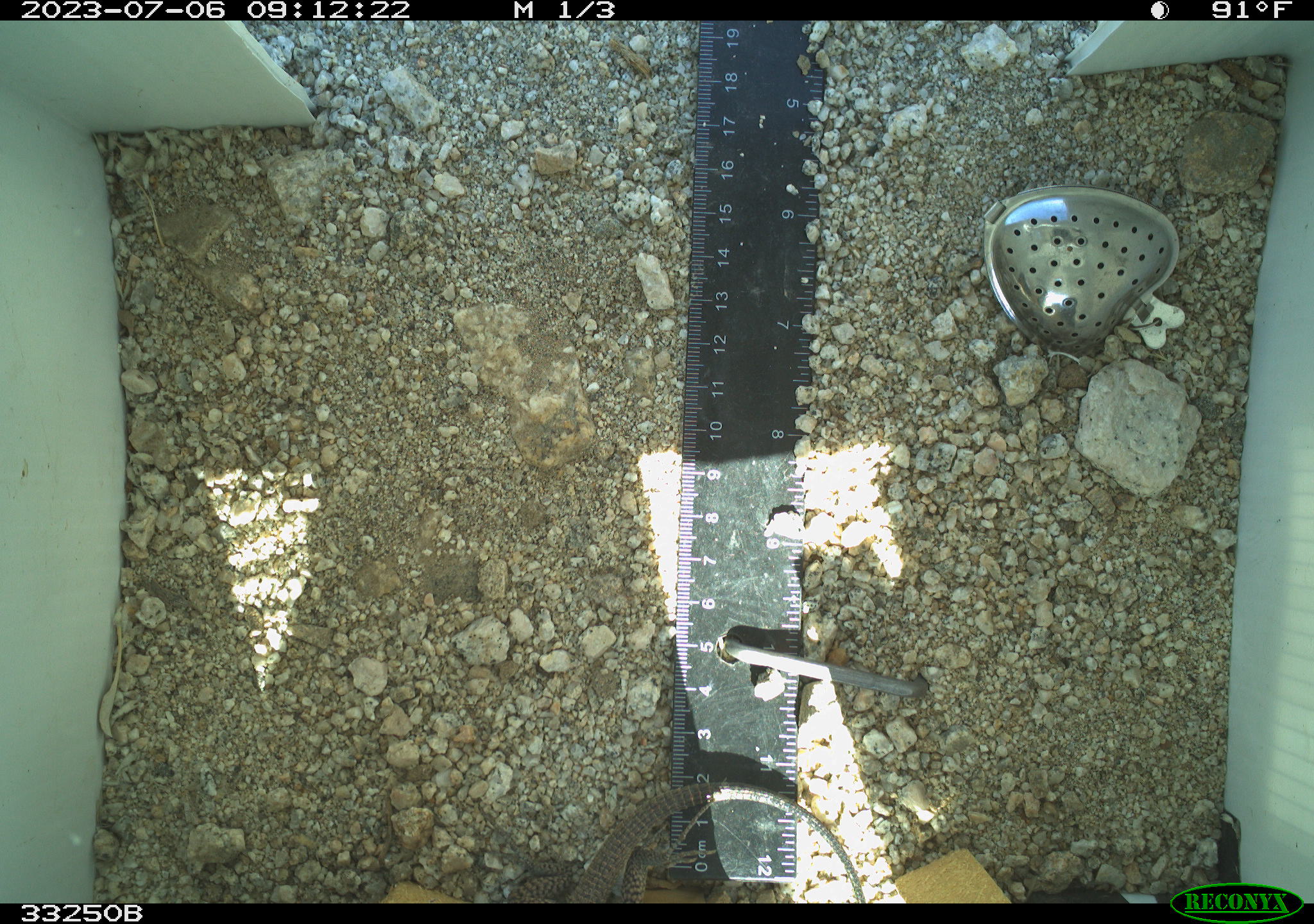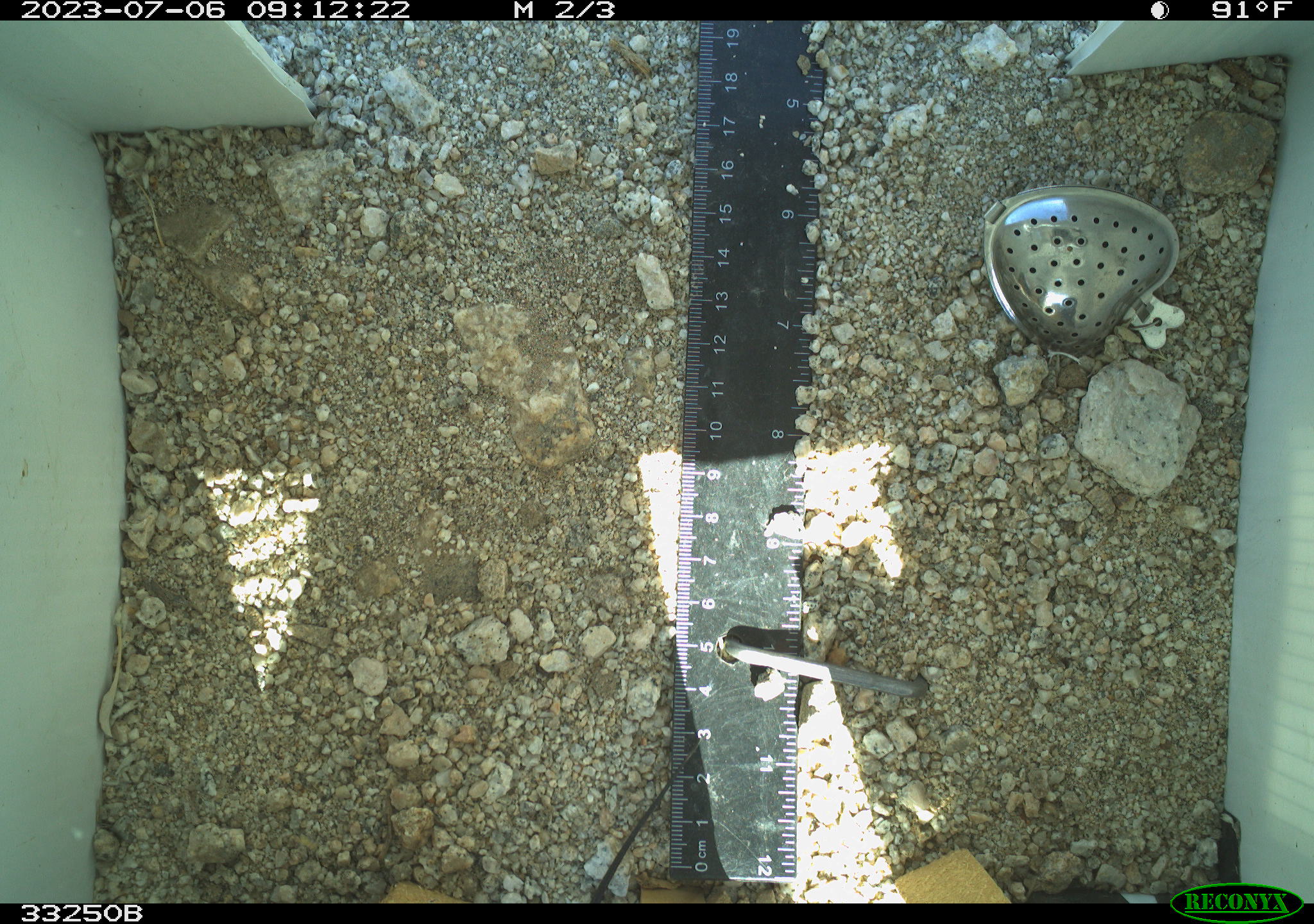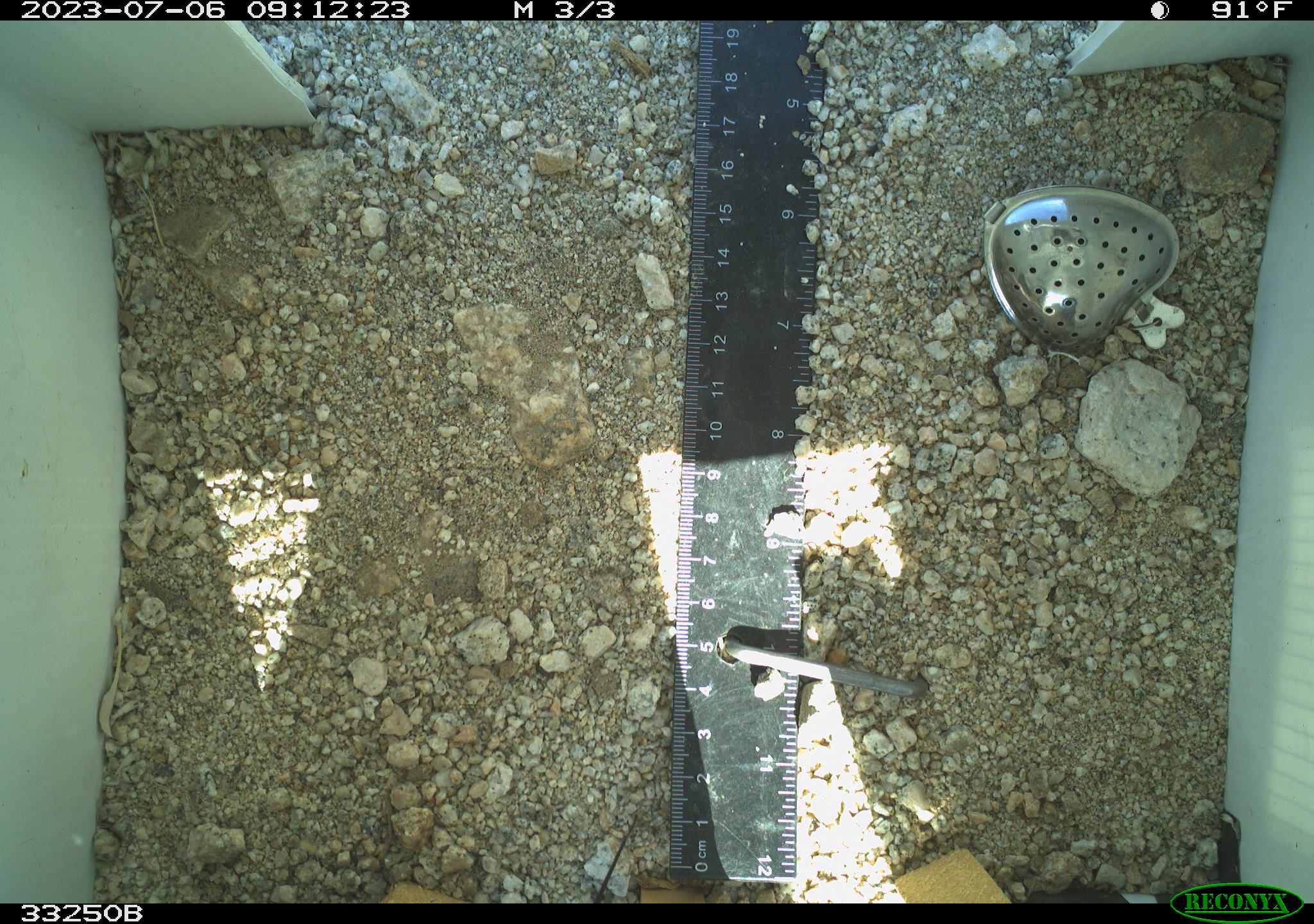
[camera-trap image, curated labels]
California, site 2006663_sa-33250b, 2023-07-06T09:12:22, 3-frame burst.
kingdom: Animalia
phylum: Chordata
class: Reptilia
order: Squamata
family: Teiidae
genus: Aspidoscelis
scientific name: Aspidoscelis tigris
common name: western whiptail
Western whiptail (Aspidoscelis tigris).